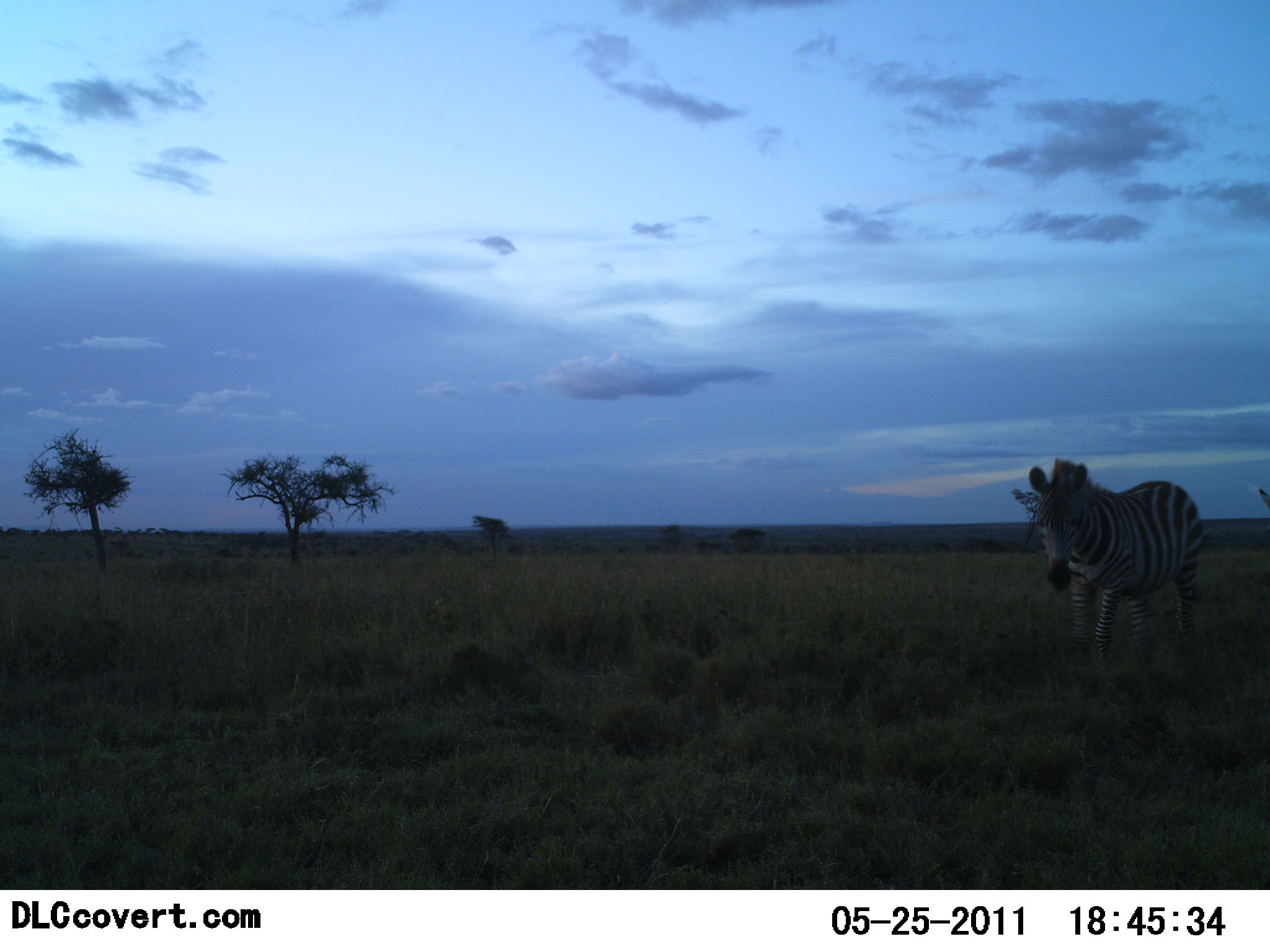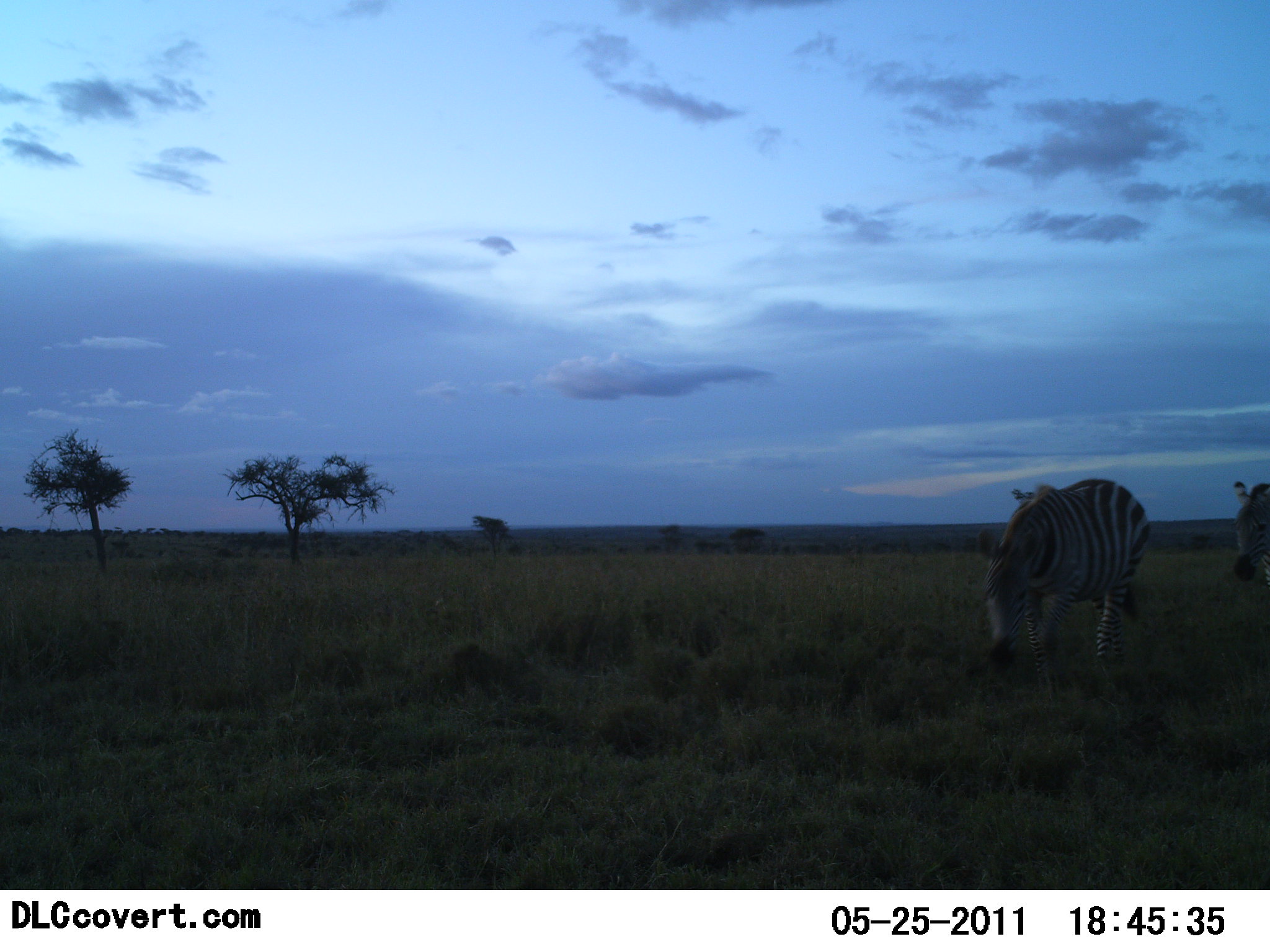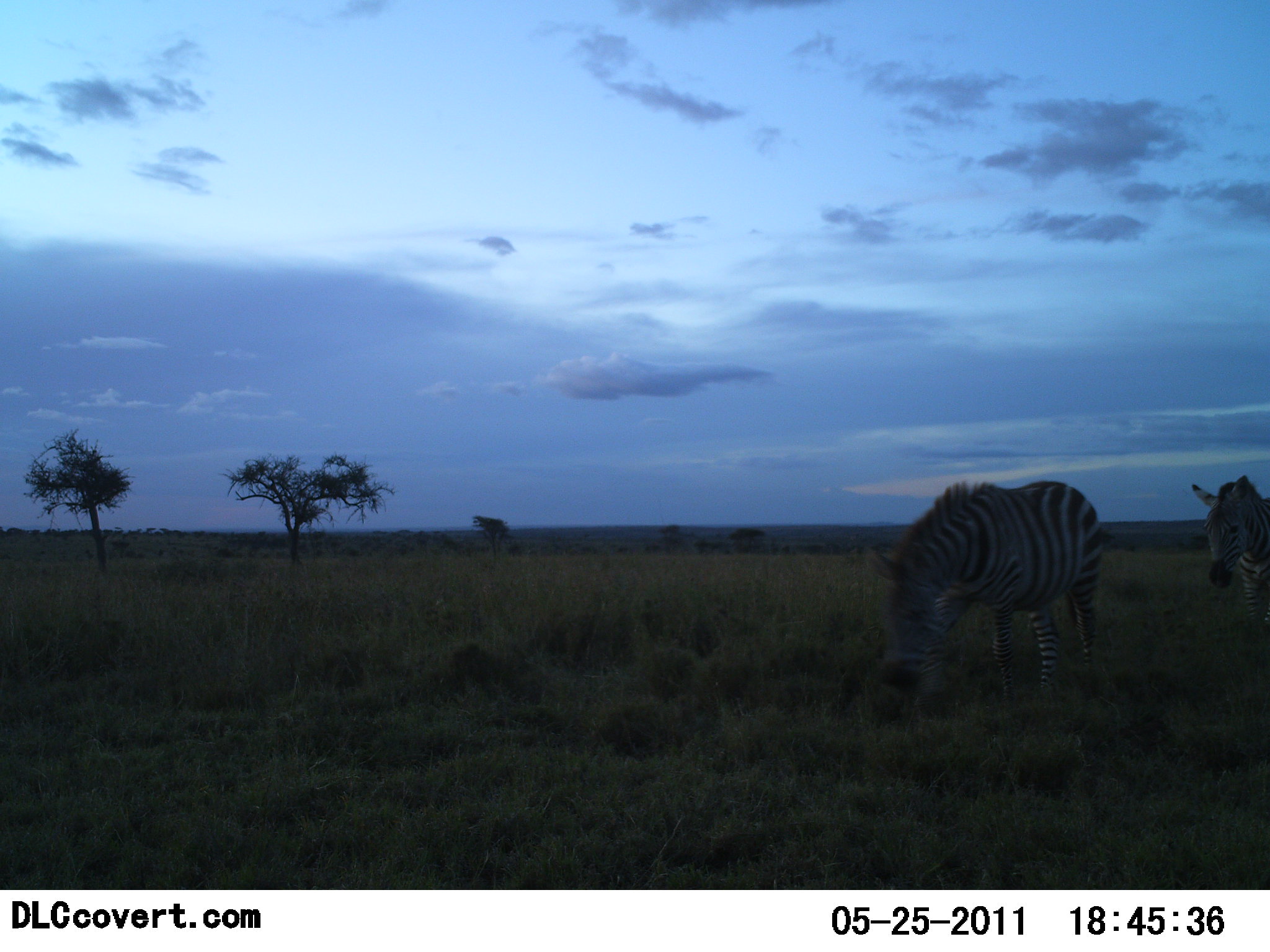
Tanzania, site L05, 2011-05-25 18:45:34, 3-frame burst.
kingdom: Animalia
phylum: Chordata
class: Mammalia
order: Perissodactyla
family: Equidae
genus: Equus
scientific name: Equus quagga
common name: plains zebra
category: zebra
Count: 2.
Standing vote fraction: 18%.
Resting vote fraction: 0%.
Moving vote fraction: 100%.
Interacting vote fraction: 0%.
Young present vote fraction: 0%.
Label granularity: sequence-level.